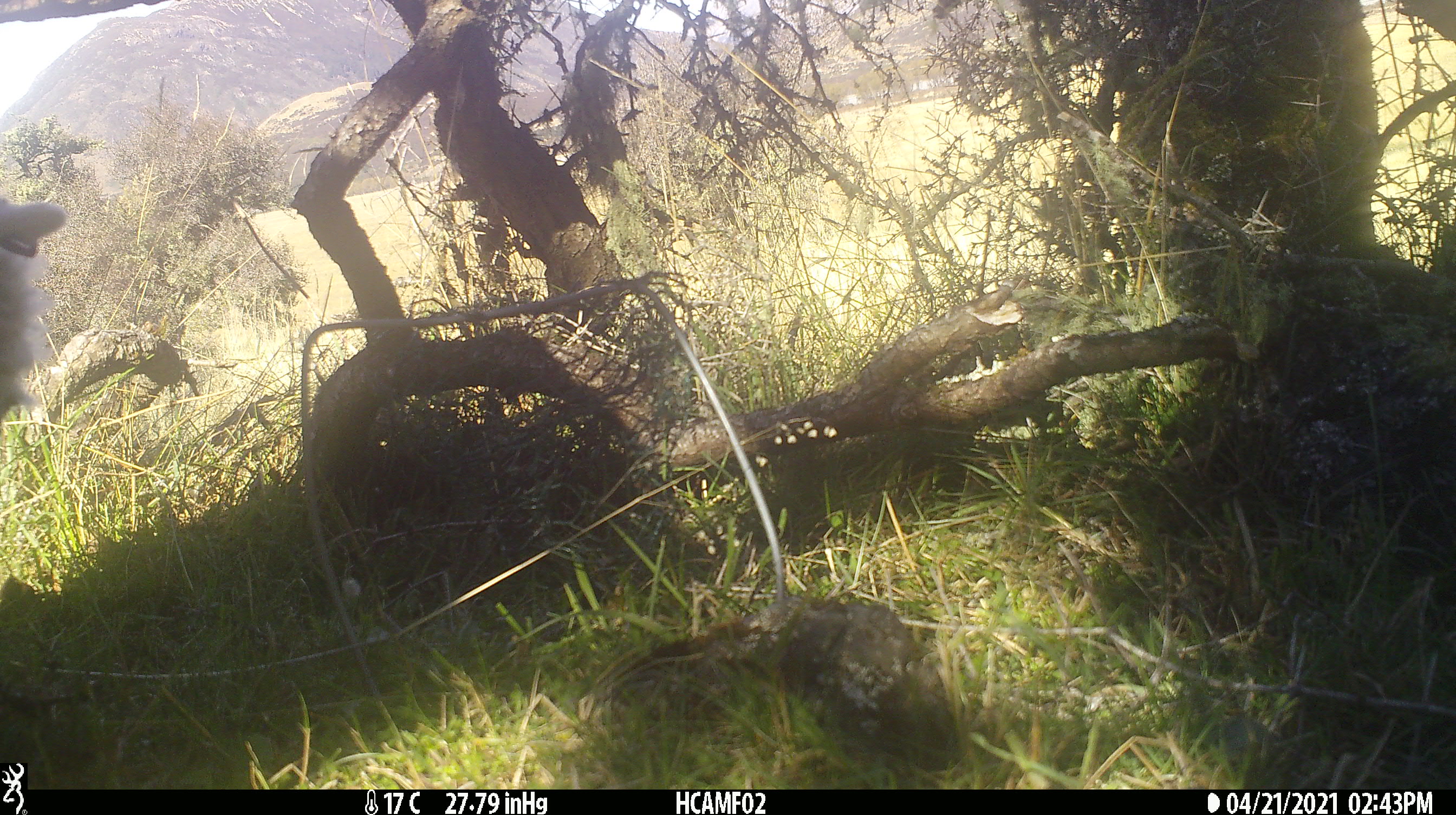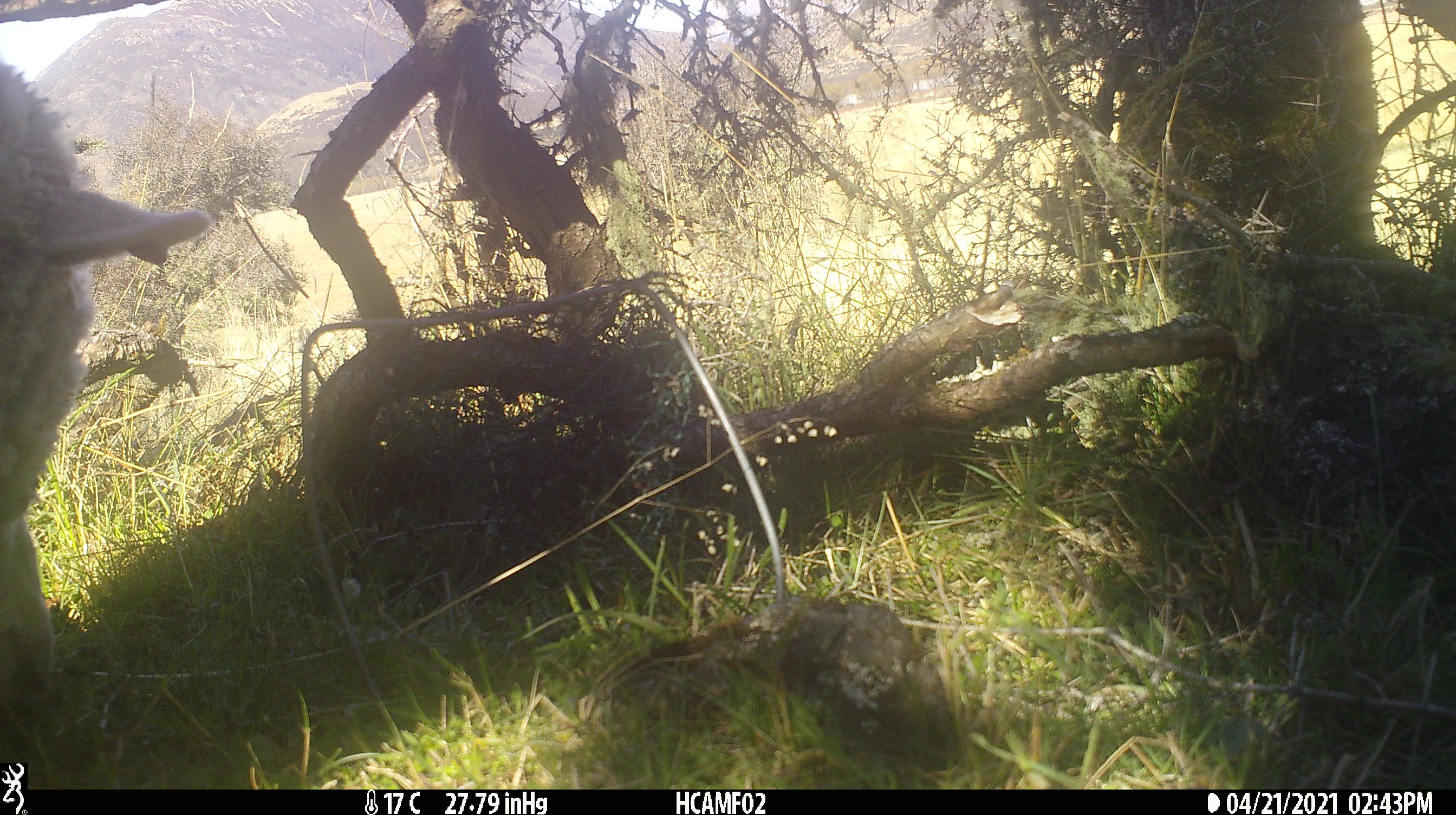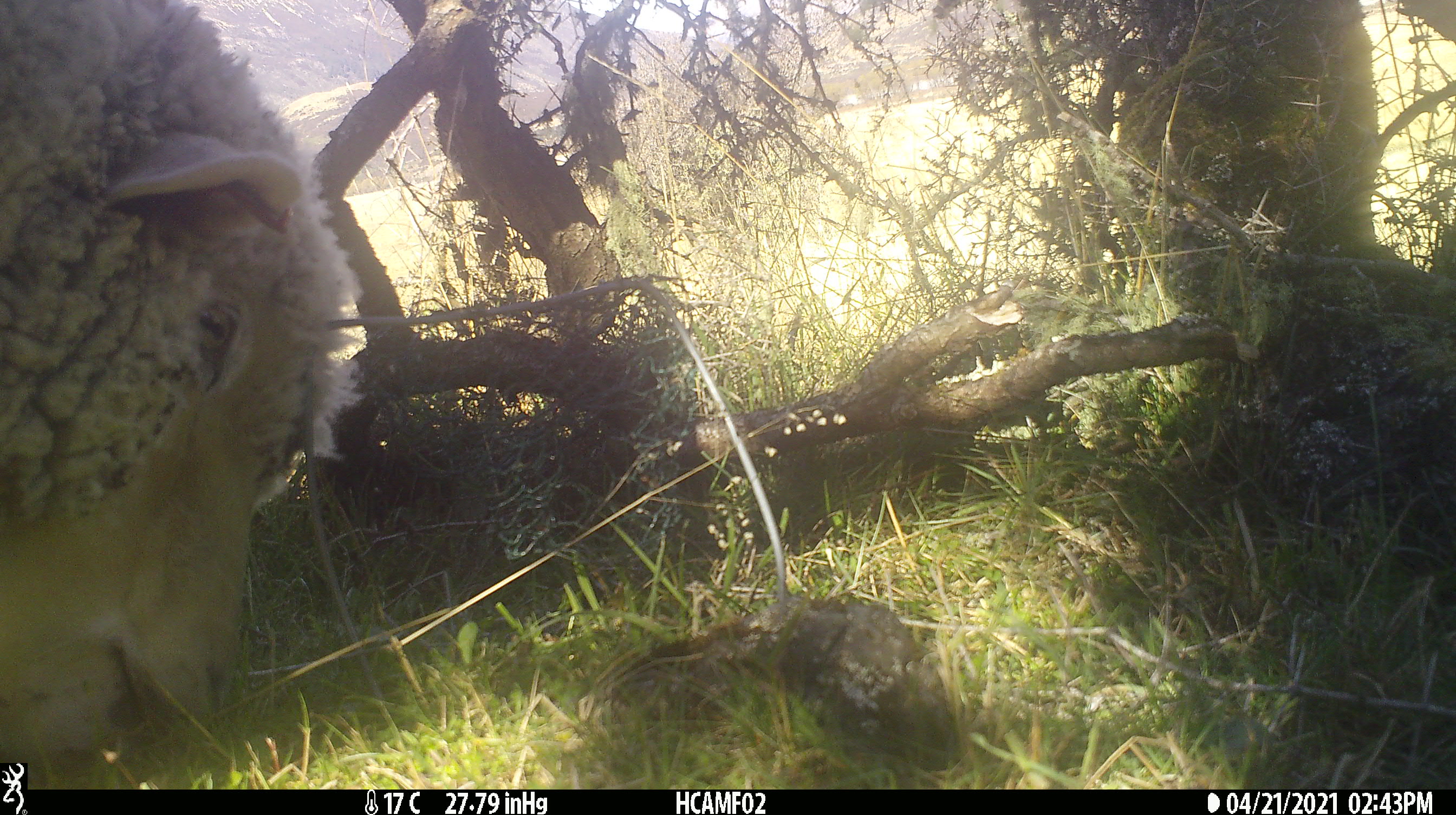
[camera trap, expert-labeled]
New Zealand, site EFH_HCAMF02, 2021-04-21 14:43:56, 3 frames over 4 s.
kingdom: Animalia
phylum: Chordata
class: Mammalia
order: Artiodactyla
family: Bovidae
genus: Ovis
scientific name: Ovis aries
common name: domestic sheep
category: sheep